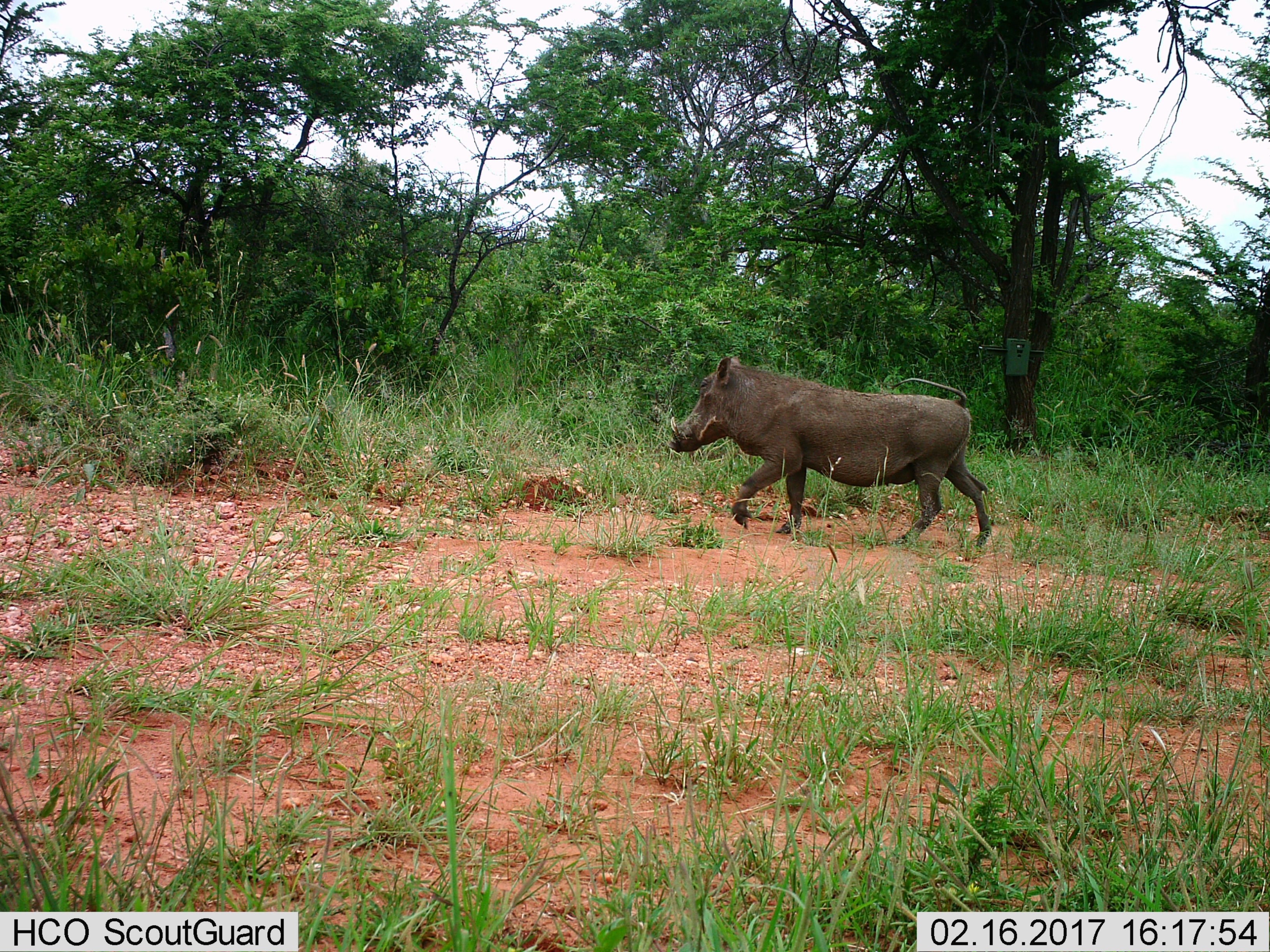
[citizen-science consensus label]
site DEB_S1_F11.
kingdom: Animalia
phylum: Chordata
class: Mammalia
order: Artiodactyla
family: Suidae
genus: Phacochoerus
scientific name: Phacochoerus africanus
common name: warthog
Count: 1.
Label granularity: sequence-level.